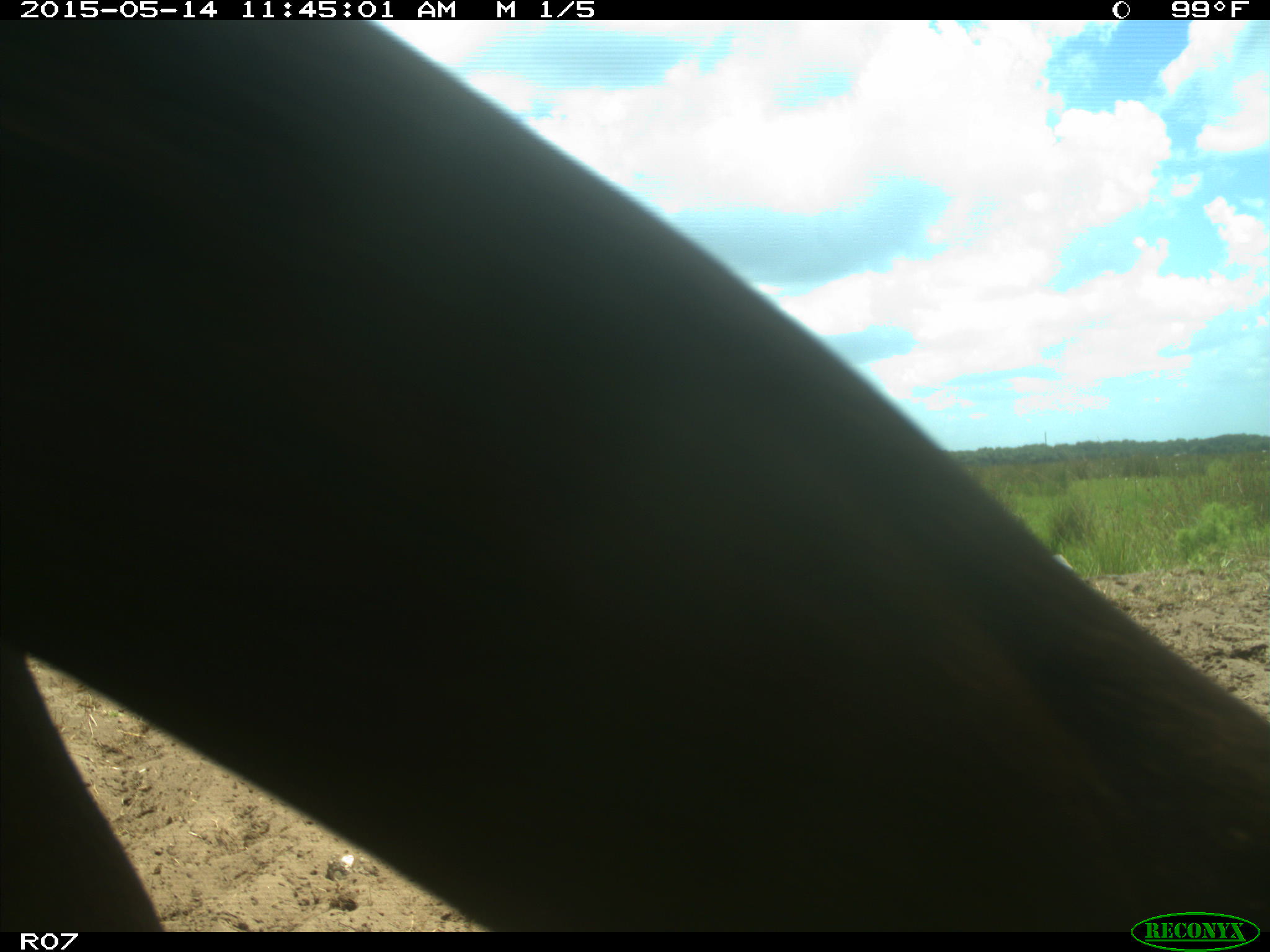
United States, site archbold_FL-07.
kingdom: Animalia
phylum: Chordata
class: Mammalia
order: Artiodactyla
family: Bovidae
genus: Bos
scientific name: Bos taurus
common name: domestic cow